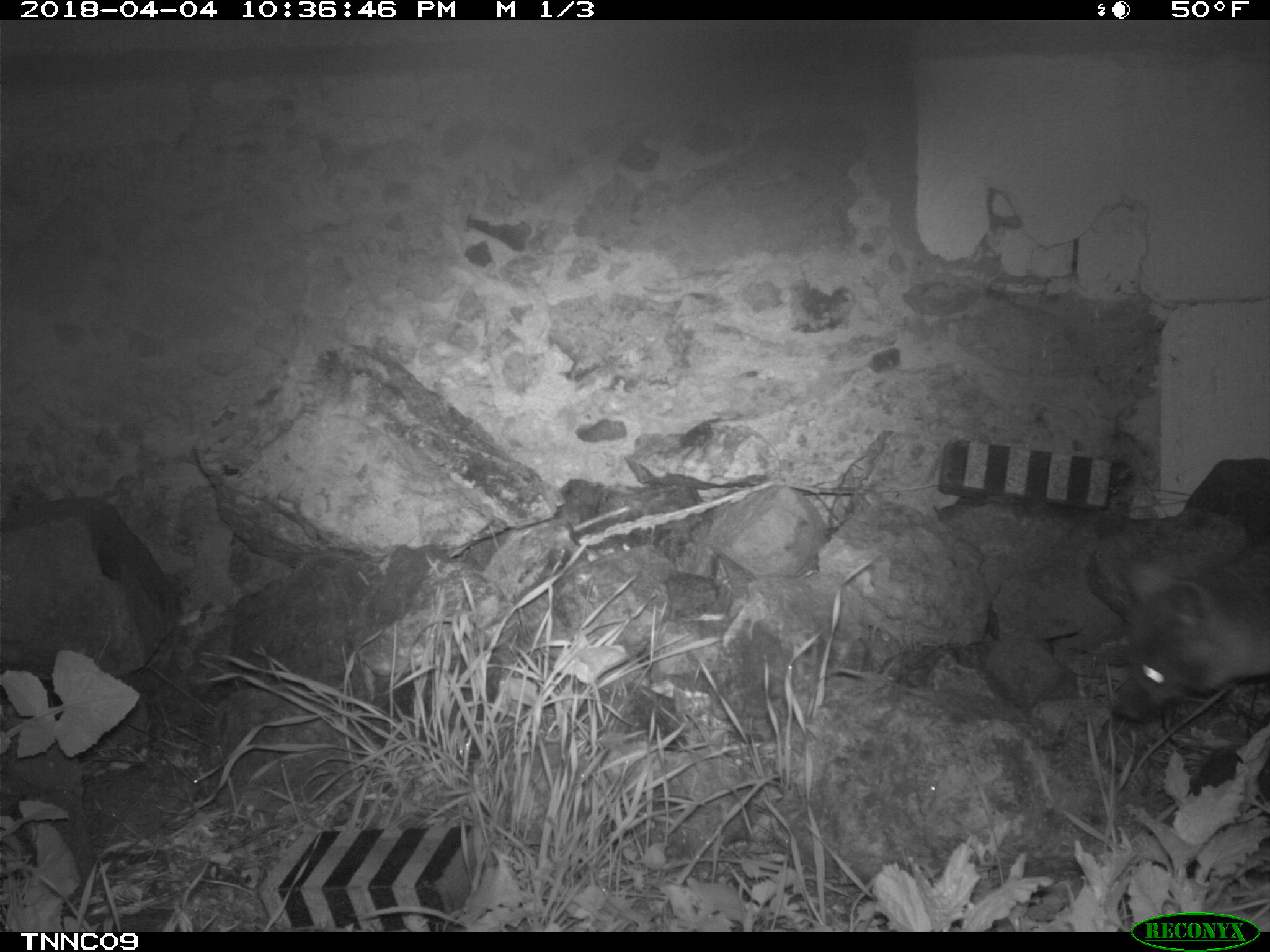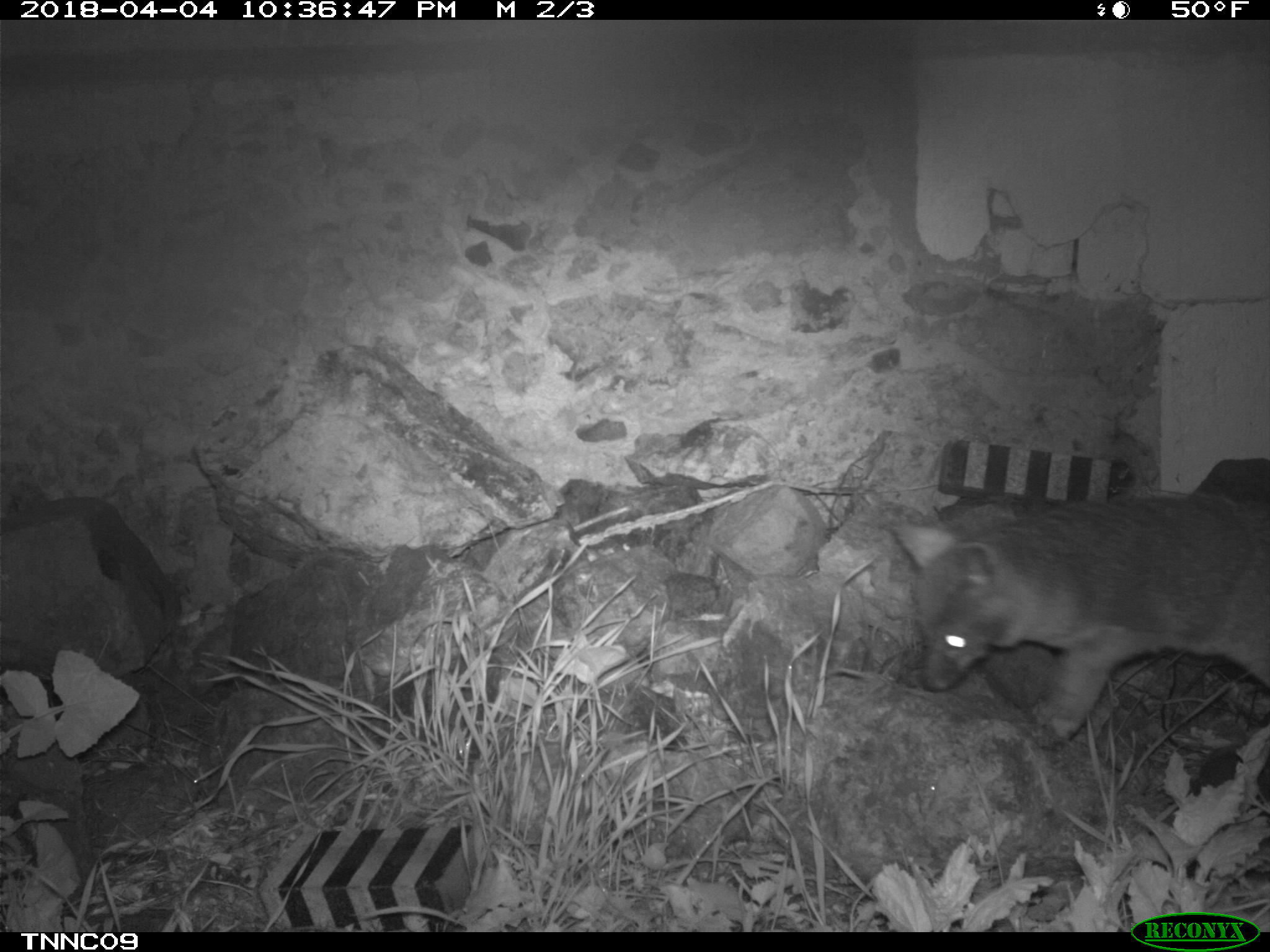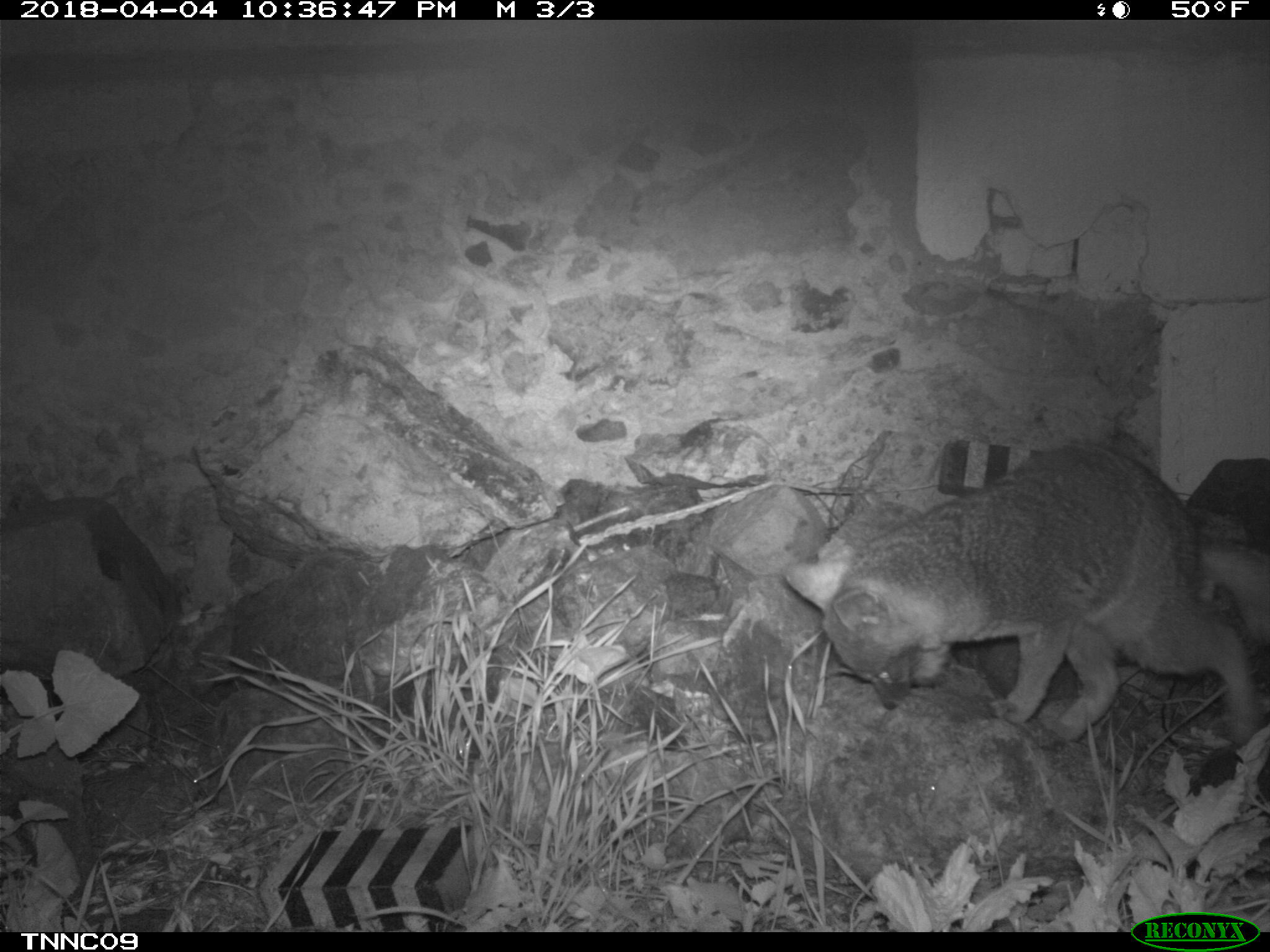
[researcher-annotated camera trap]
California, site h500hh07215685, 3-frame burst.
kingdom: Animalia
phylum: Chordata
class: Mammalia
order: Carnivora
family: Canidae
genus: Urocyon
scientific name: Urocyon littoralis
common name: island fox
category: fox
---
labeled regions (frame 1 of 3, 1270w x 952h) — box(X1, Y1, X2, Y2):
fox: box(1111, 549, 1269, 720)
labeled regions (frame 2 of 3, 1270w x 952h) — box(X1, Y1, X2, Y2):
fox: box(886, 492, 1269, 750)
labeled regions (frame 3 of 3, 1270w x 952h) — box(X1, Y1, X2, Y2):
fox: box(783, 443, 1269, 754)